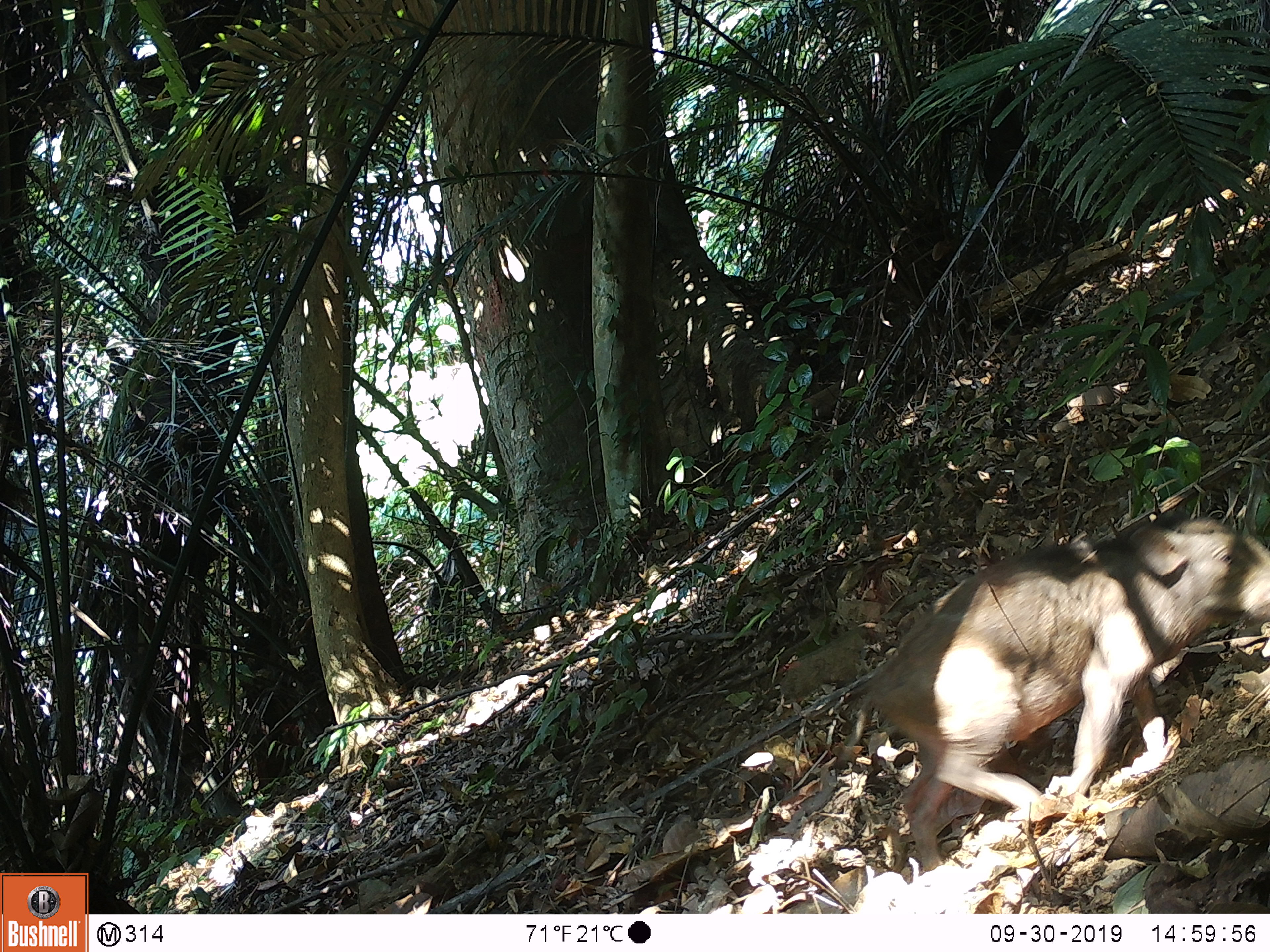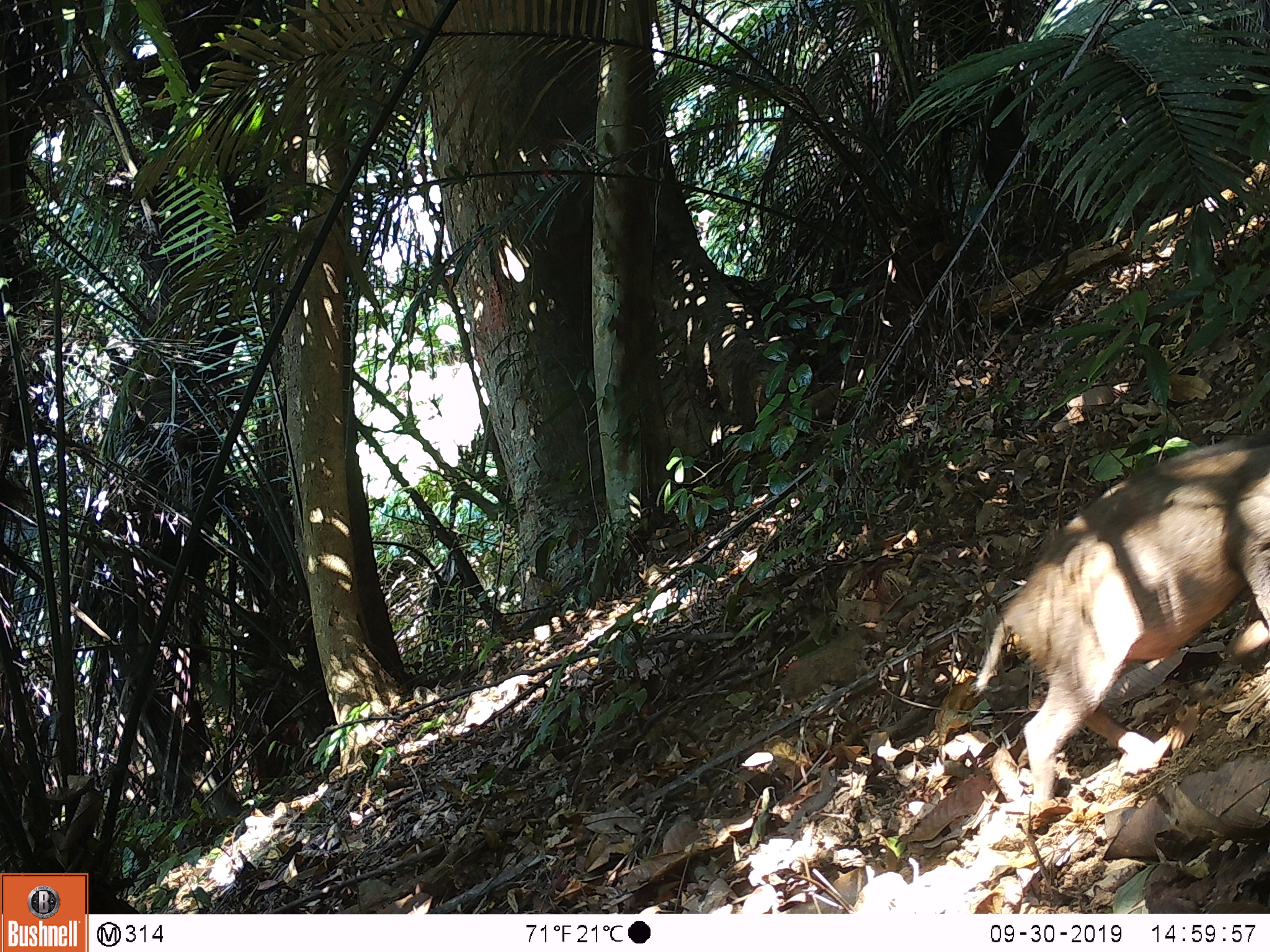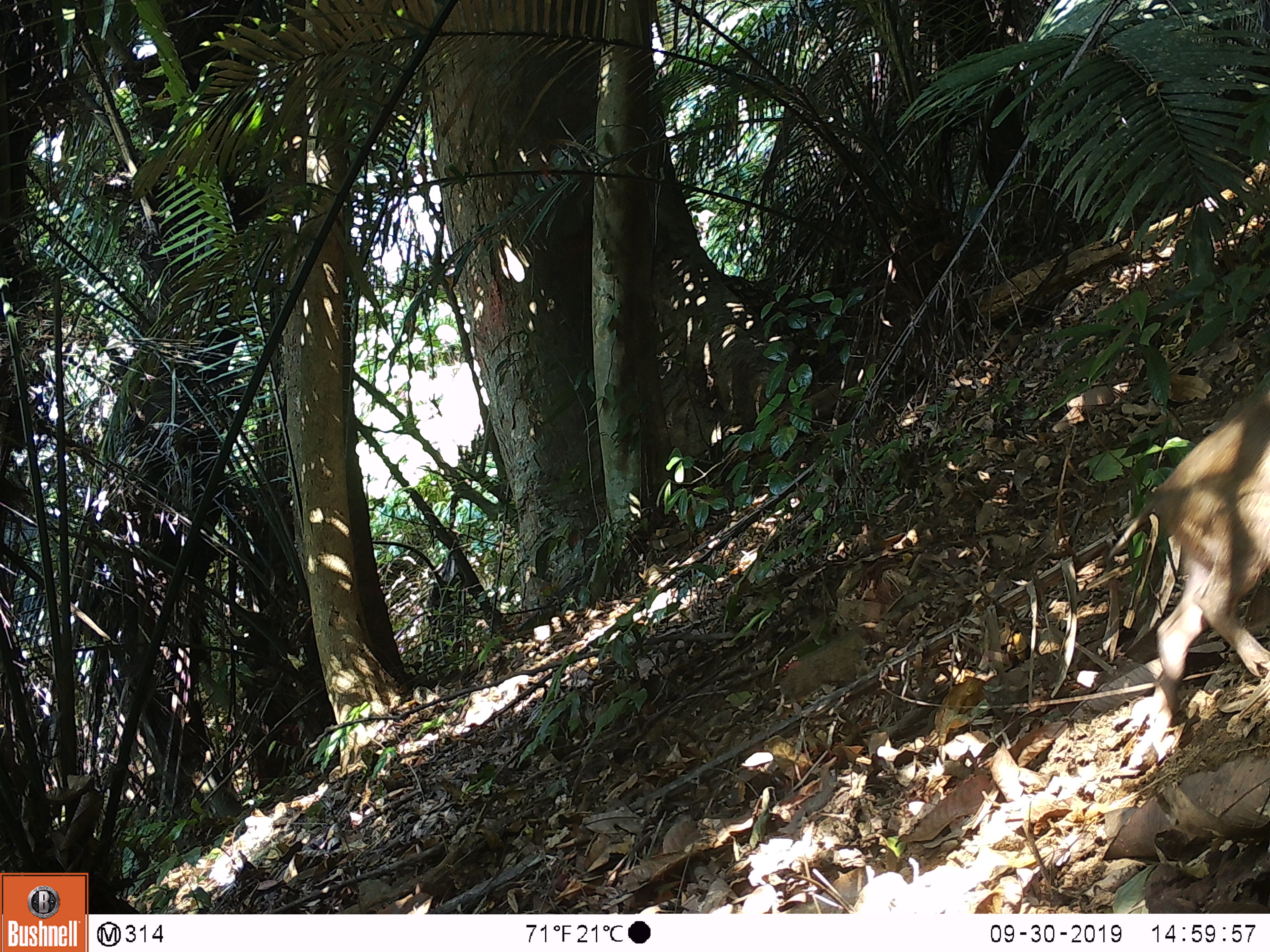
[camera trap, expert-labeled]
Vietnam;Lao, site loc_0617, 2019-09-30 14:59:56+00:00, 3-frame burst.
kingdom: Animalia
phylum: Chordata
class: Mammalia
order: Artiodactyla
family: Suidae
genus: Sus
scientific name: Sus scrofa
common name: eurasian wild pig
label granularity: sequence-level